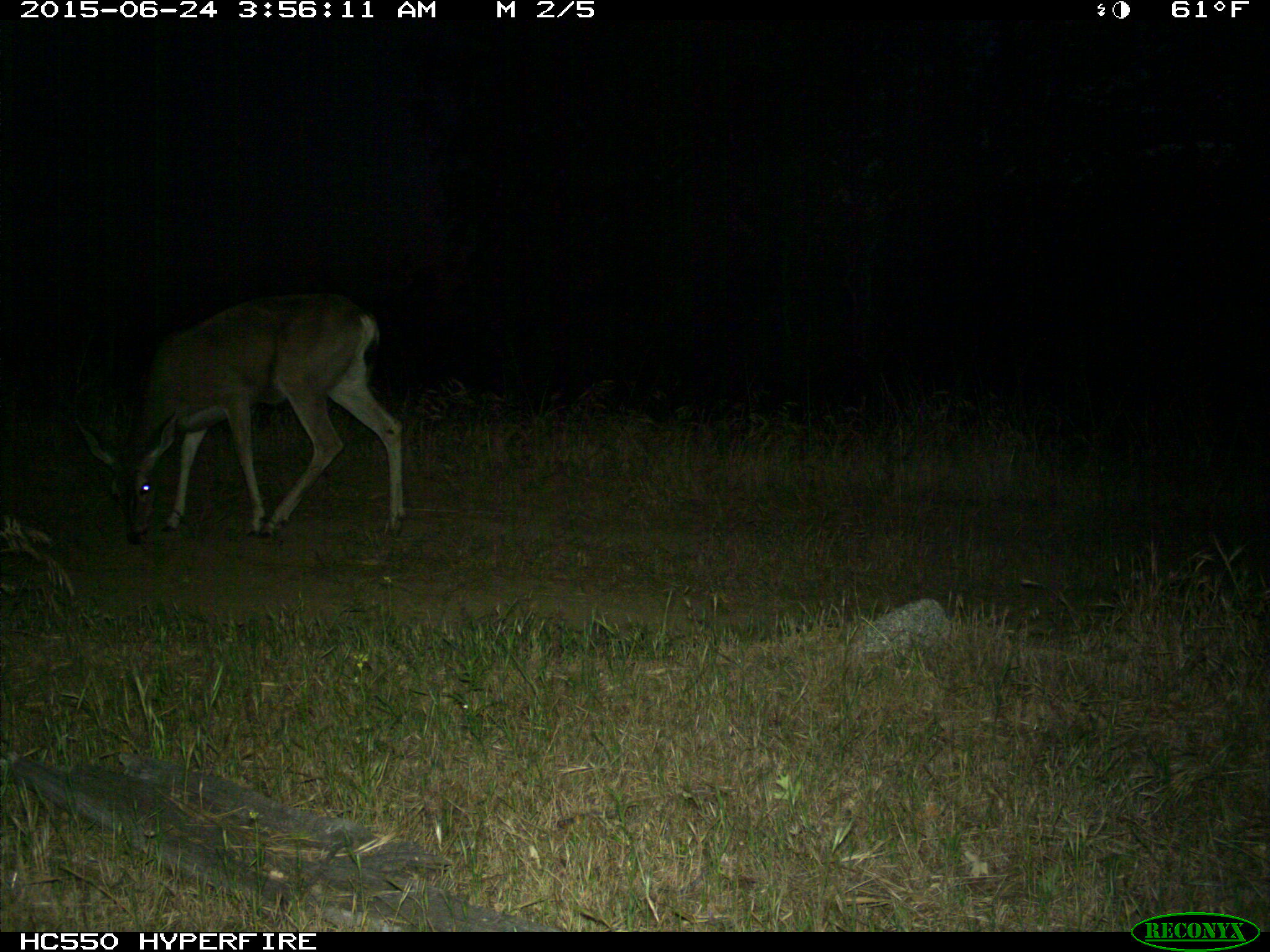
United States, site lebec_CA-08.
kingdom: Animalia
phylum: Chordata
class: Mammalia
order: Artiodactyla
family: Cervidae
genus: Odocoileus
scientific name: Odocoileus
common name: deer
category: unidentified deer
Unidentified deer (deer) (Odocoileus).